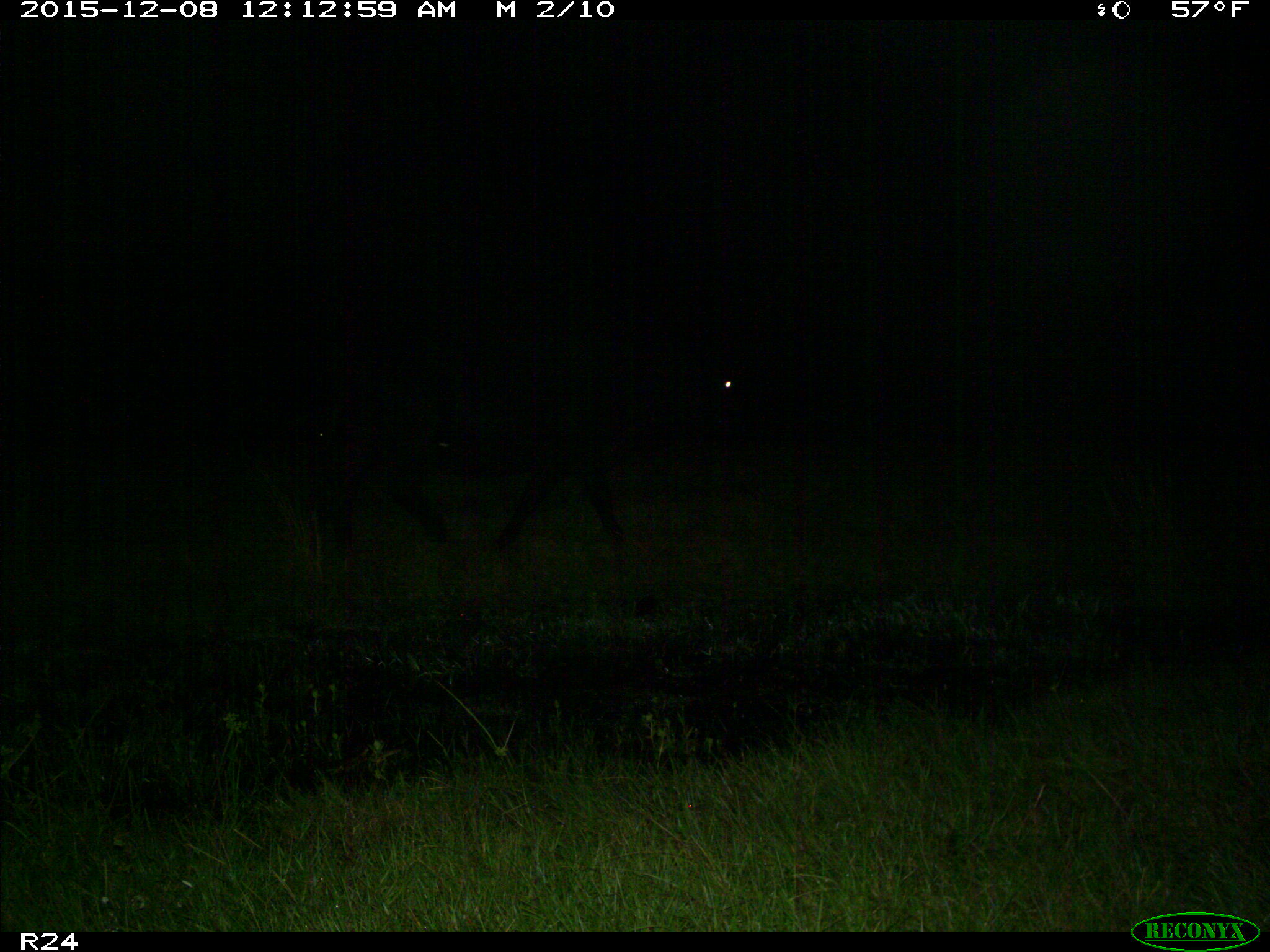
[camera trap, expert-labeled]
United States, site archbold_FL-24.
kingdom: Animalia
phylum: Chordata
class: Mammalia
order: Artiodactyla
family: Bovidae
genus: Bos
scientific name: Bos taurus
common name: domestic cow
Bos taurus (domestic cow).